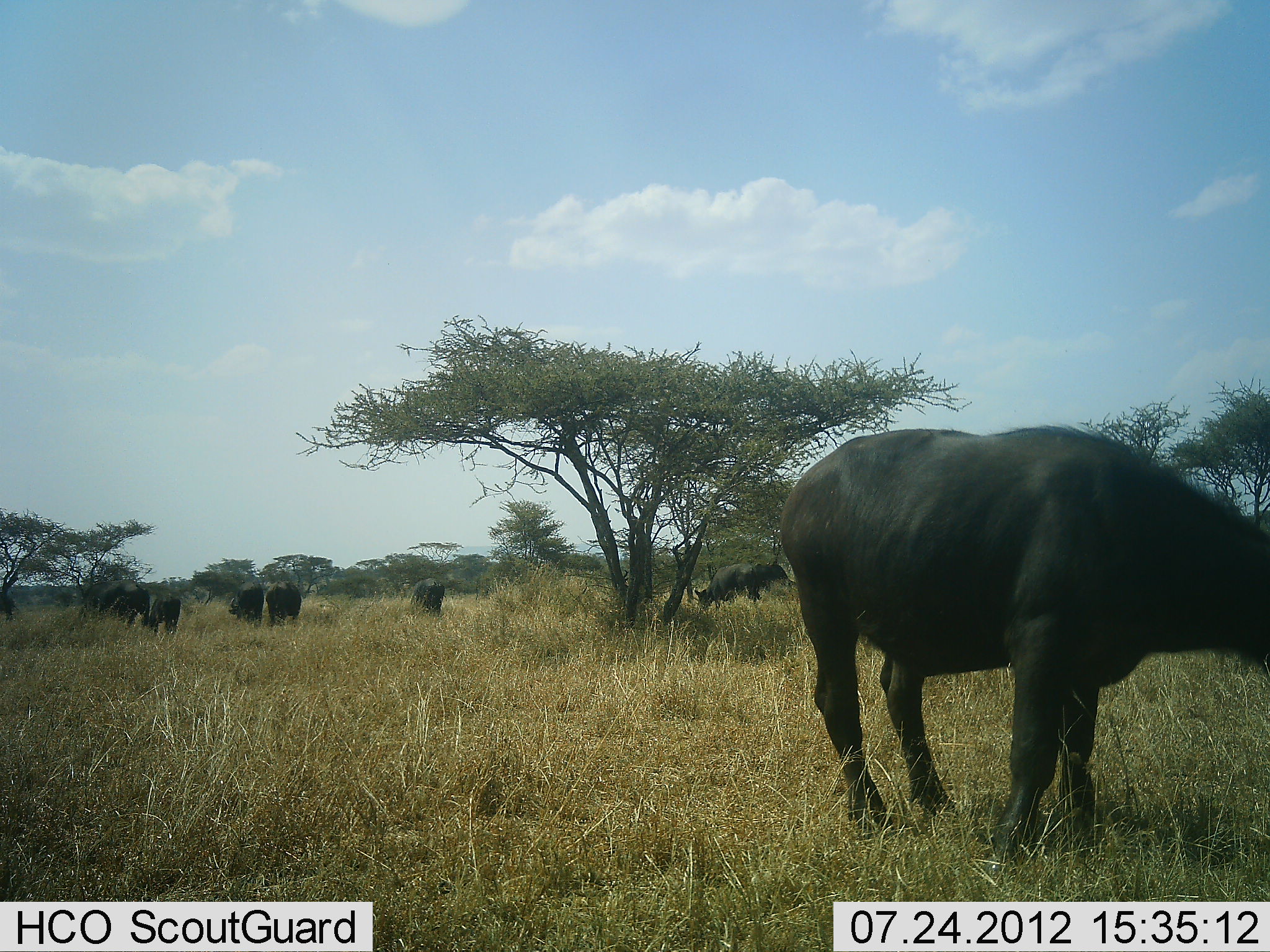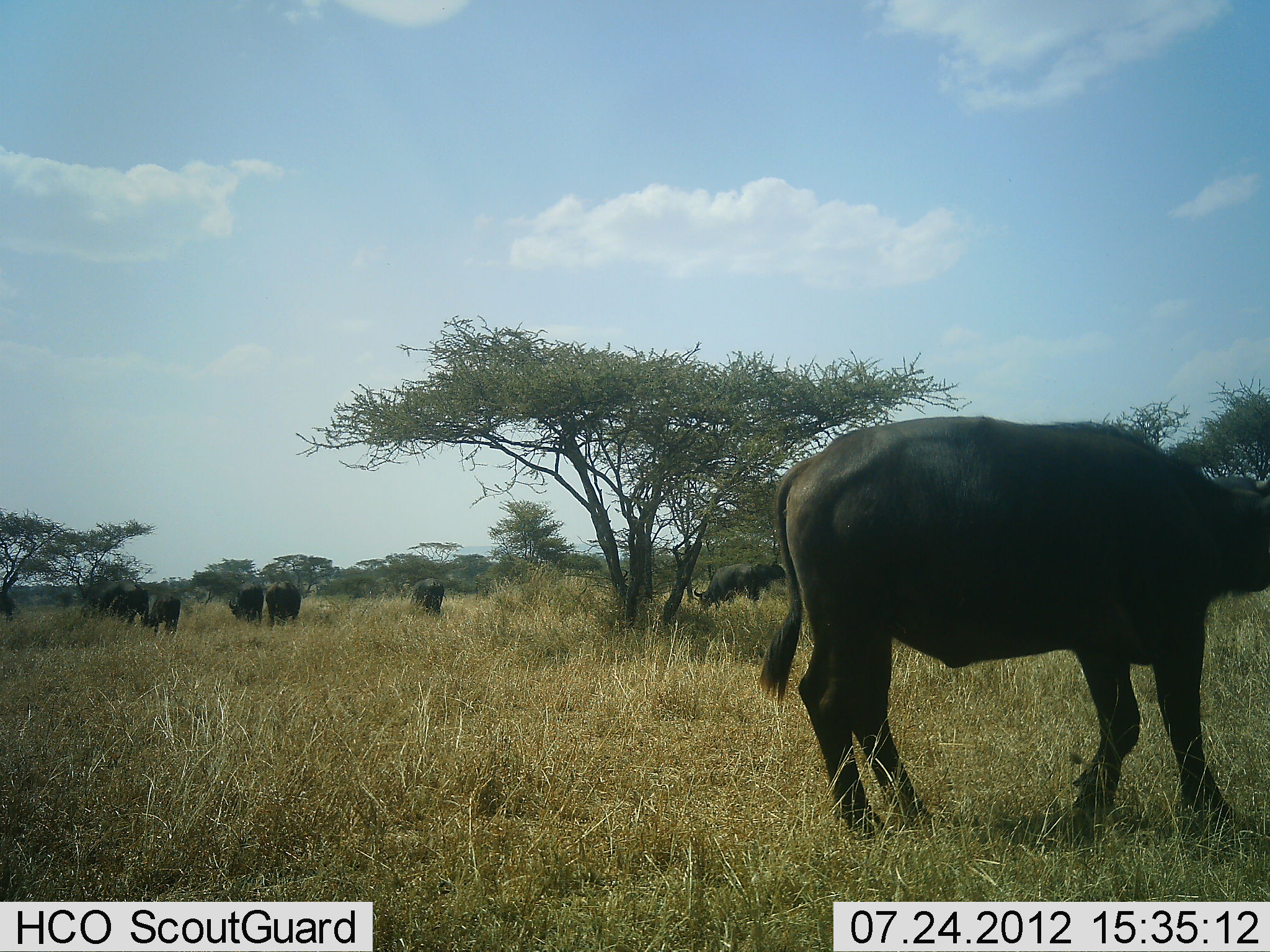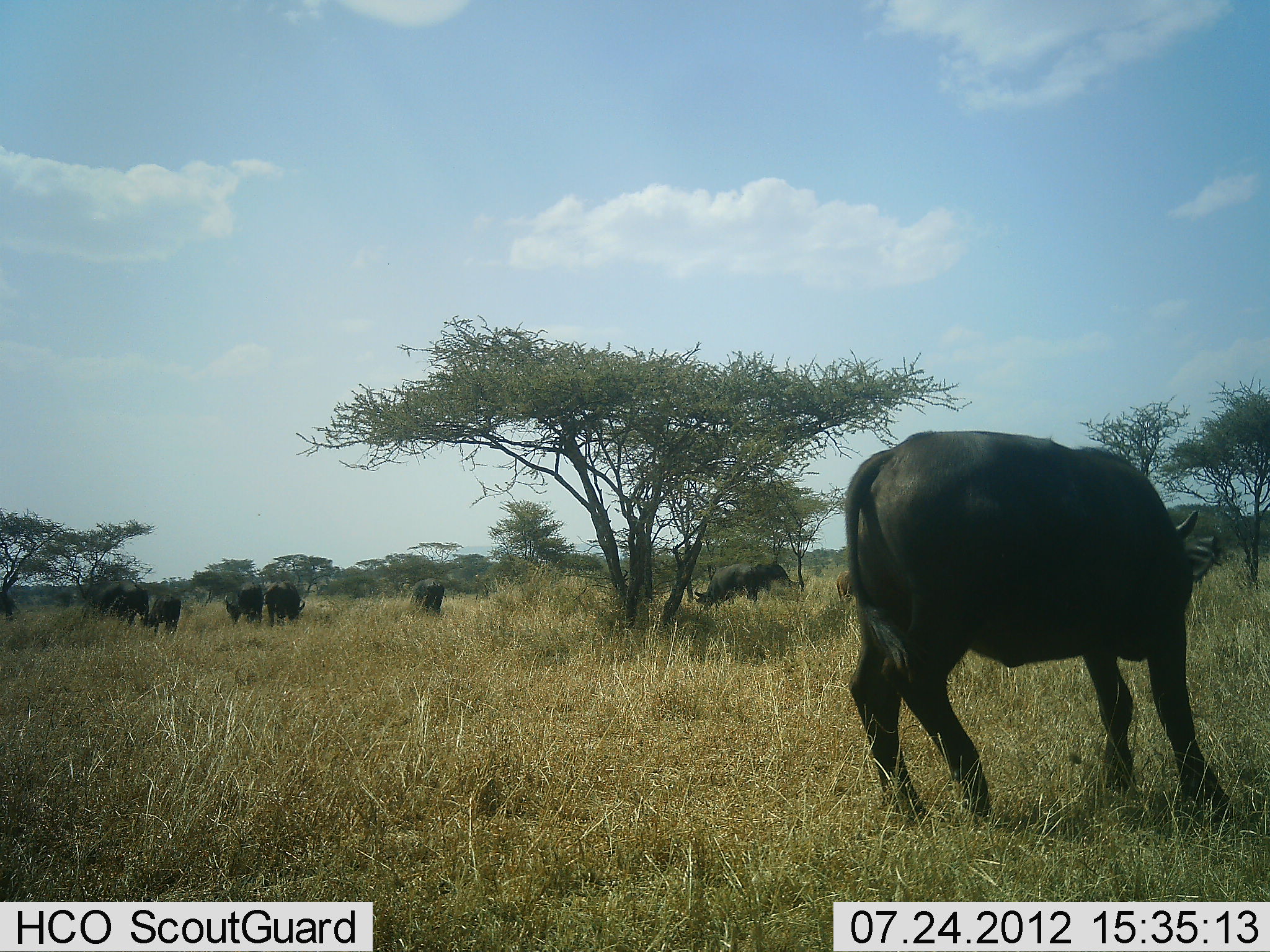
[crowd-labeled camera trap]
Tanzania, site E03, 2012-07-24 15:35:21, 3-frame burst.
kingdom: Animalia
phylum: Chordata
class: Mammalia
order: Artiodactyla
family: Bovidae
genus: Syncerus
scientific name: Syncerus caffer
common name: cape buffalo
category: buffalo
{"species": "buffalo (cape buffalo) (Syncerus caffer)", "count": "9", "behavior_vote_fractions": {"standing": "60%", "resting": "10%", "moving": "60%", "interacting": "0%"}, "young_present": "0%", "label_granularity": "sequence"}